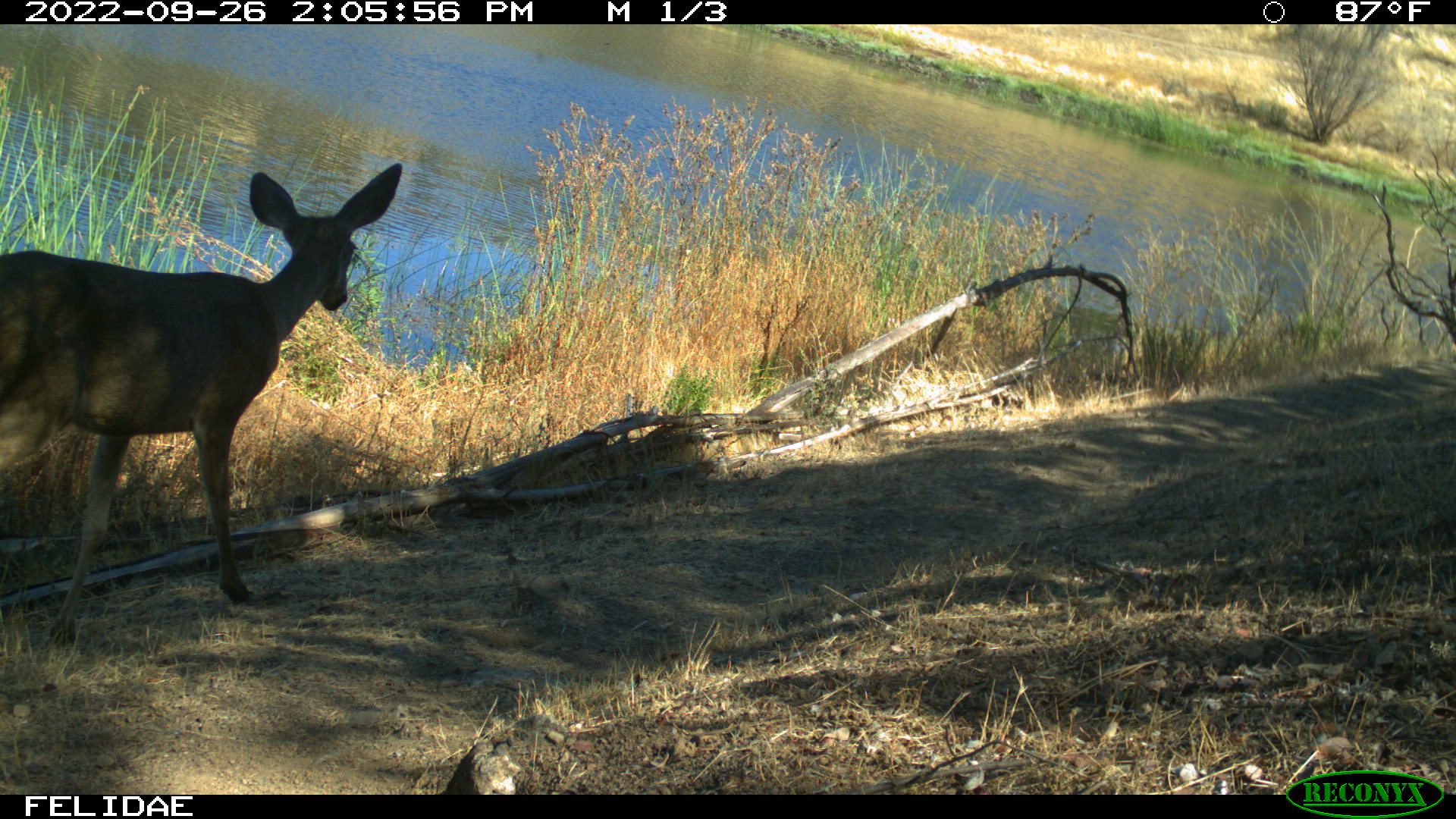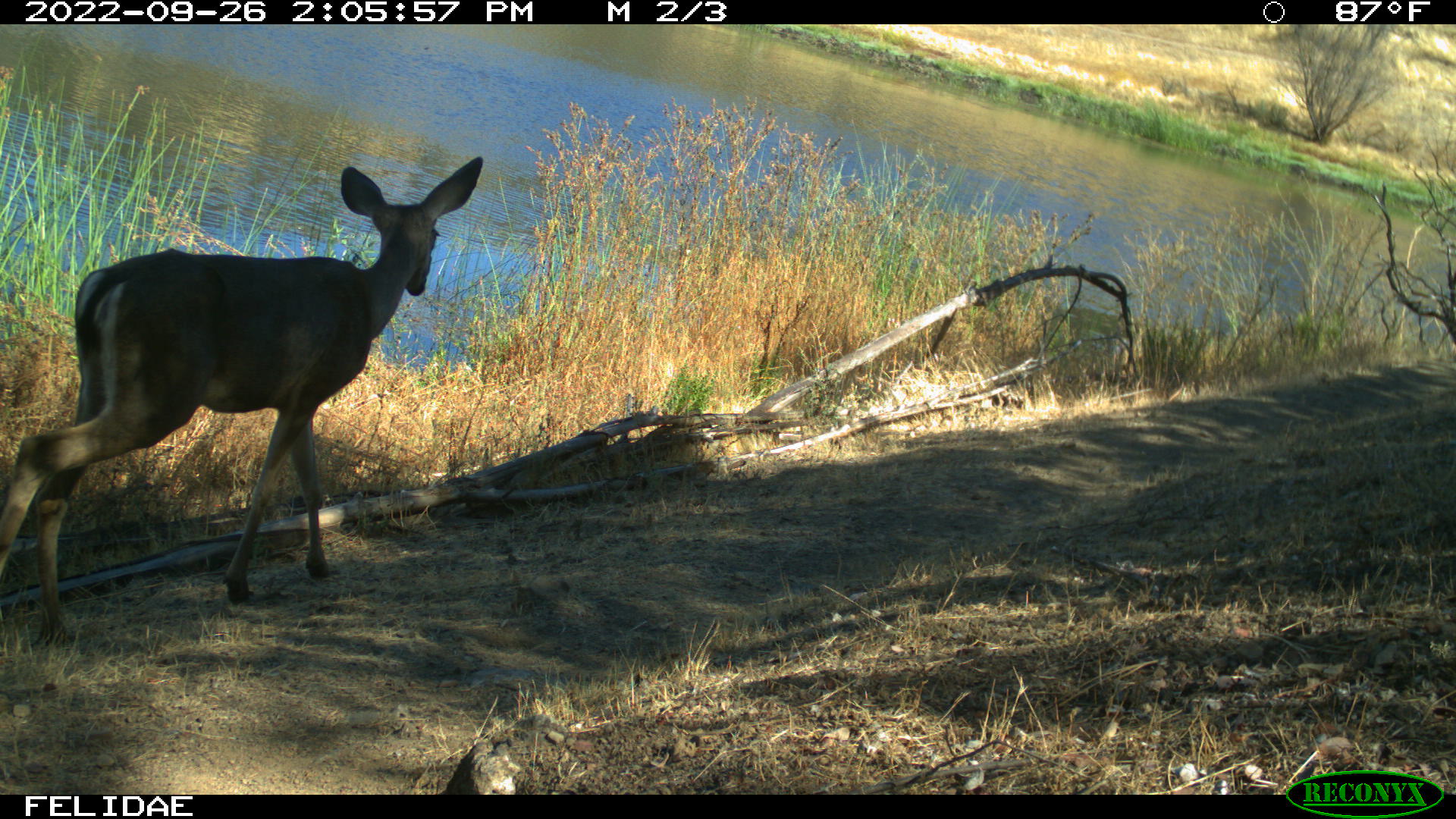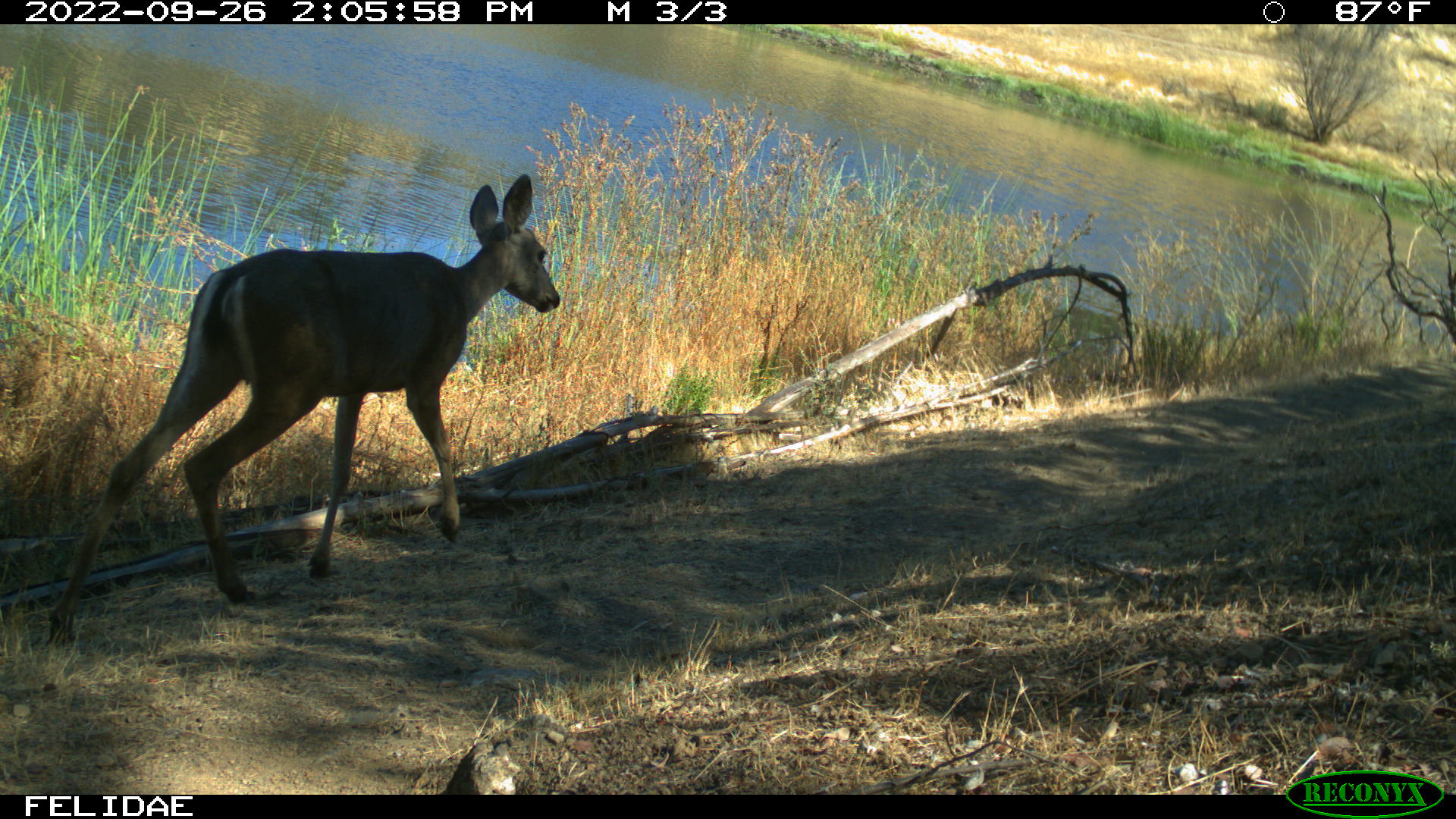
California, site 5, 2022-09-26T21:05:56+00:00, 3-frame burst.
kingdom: Animalia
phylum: Chordata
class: Mammalia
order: Artiodactyla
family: Cervidae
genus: Odocoileus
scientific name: Odocoileus hemionus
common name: mule deer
Mule deer (Odocoileus hemionus).